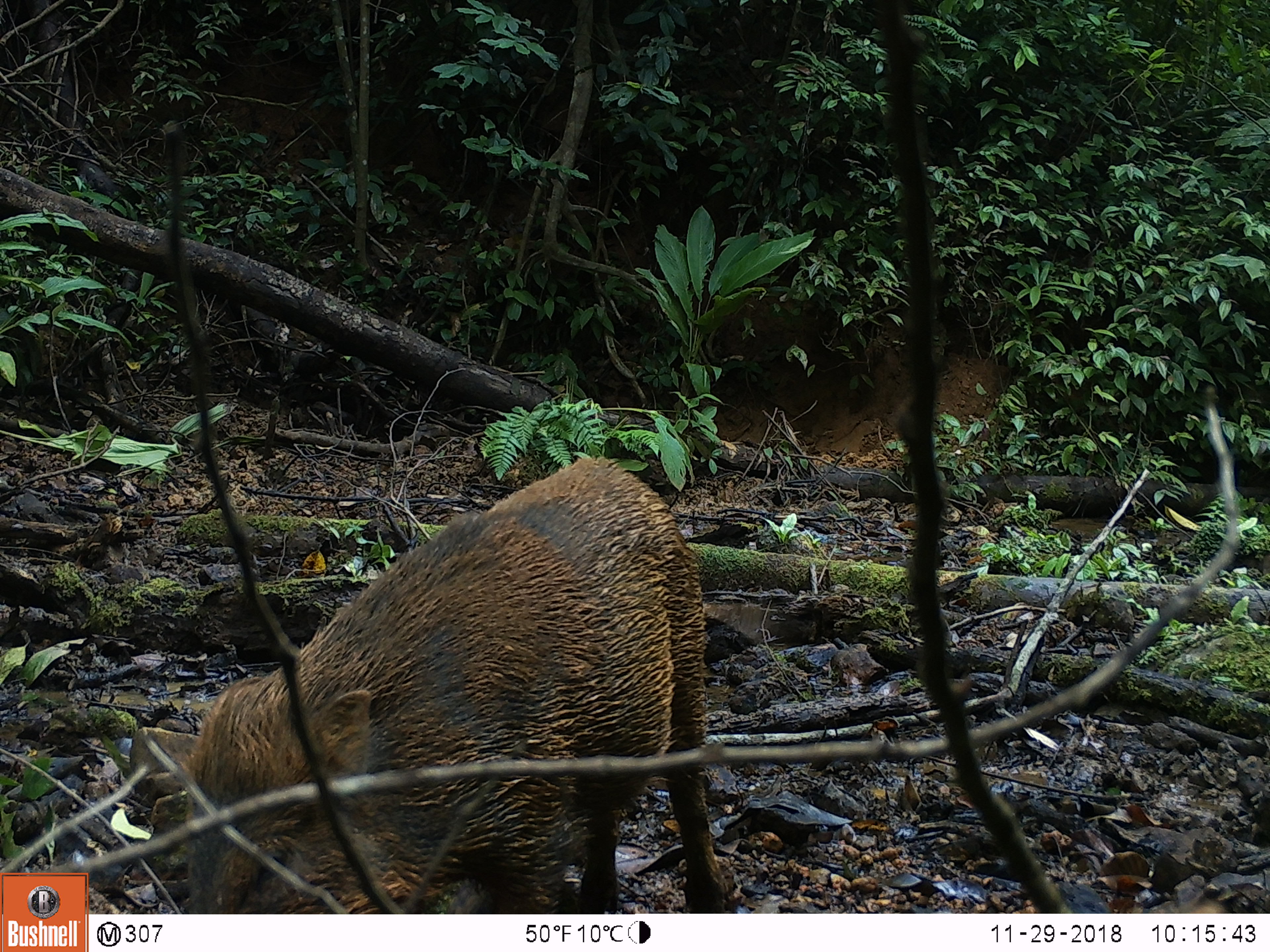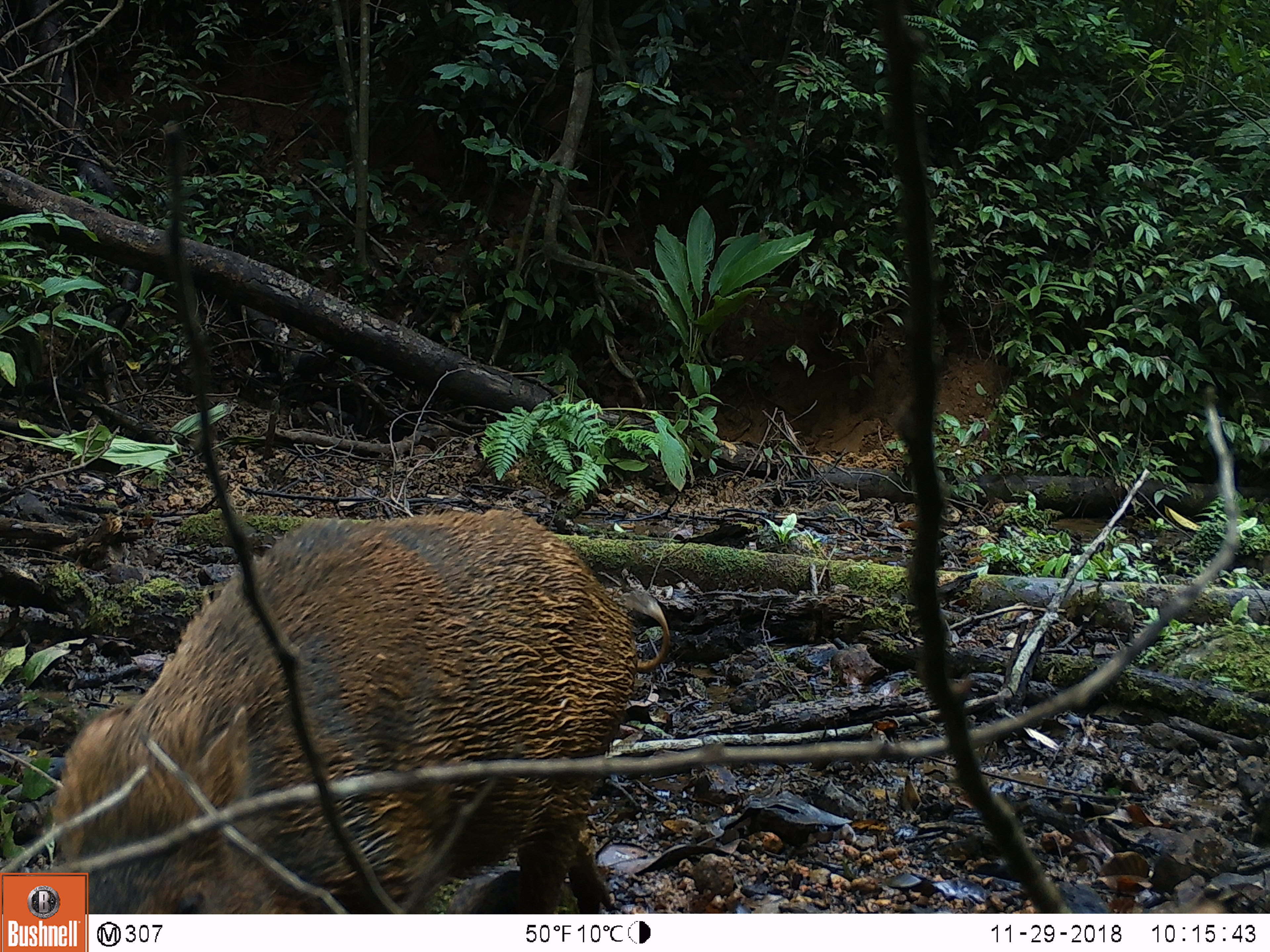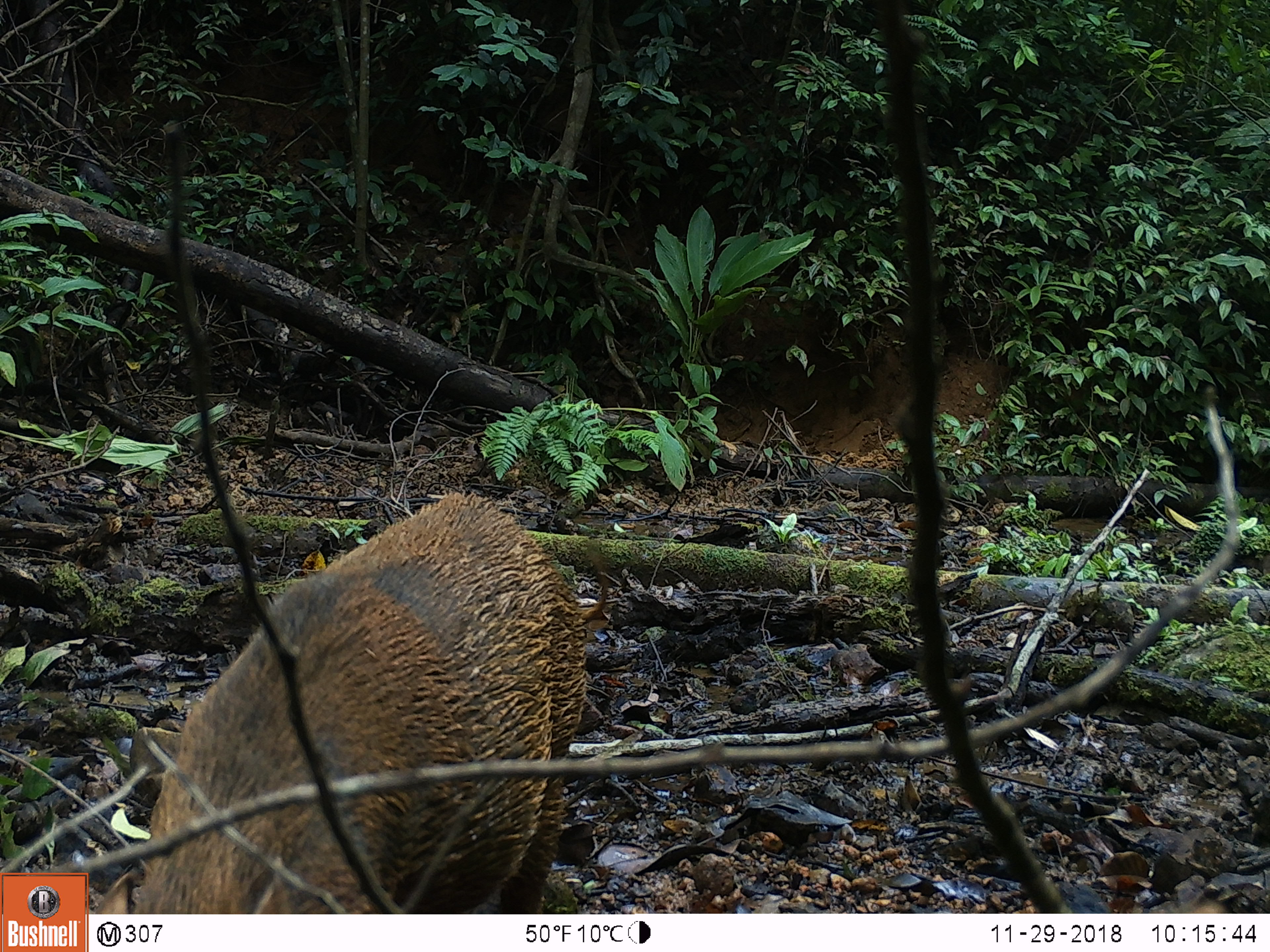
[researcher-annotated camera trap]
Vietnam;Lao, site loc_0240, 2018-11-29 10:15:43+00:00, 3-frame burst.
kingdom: Animalia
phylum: Chordata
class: Mammalia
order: Artiodactyla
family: Suidae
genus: Sus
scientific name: Sus scrofa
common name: eurasian wild pig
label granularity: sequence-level